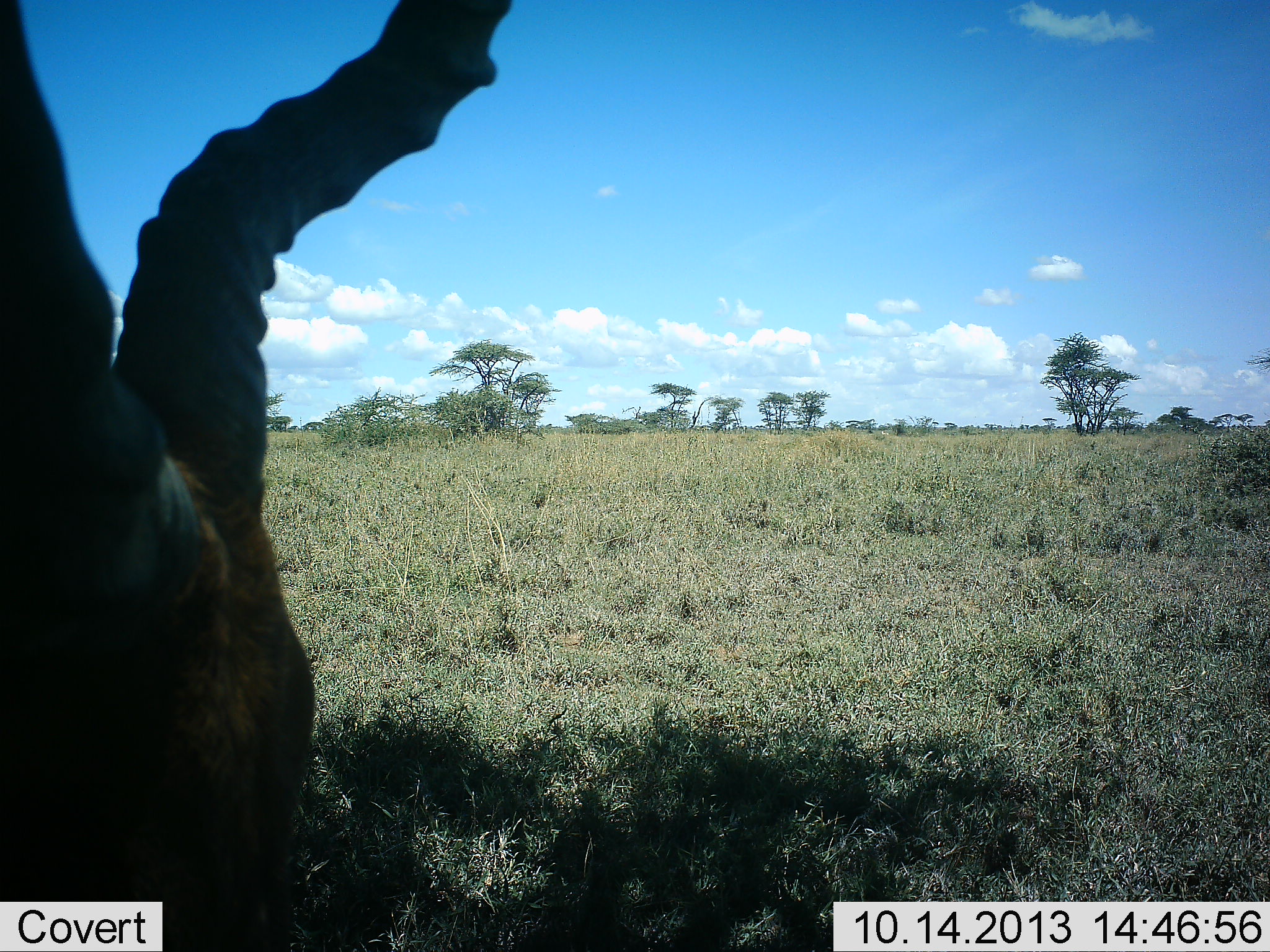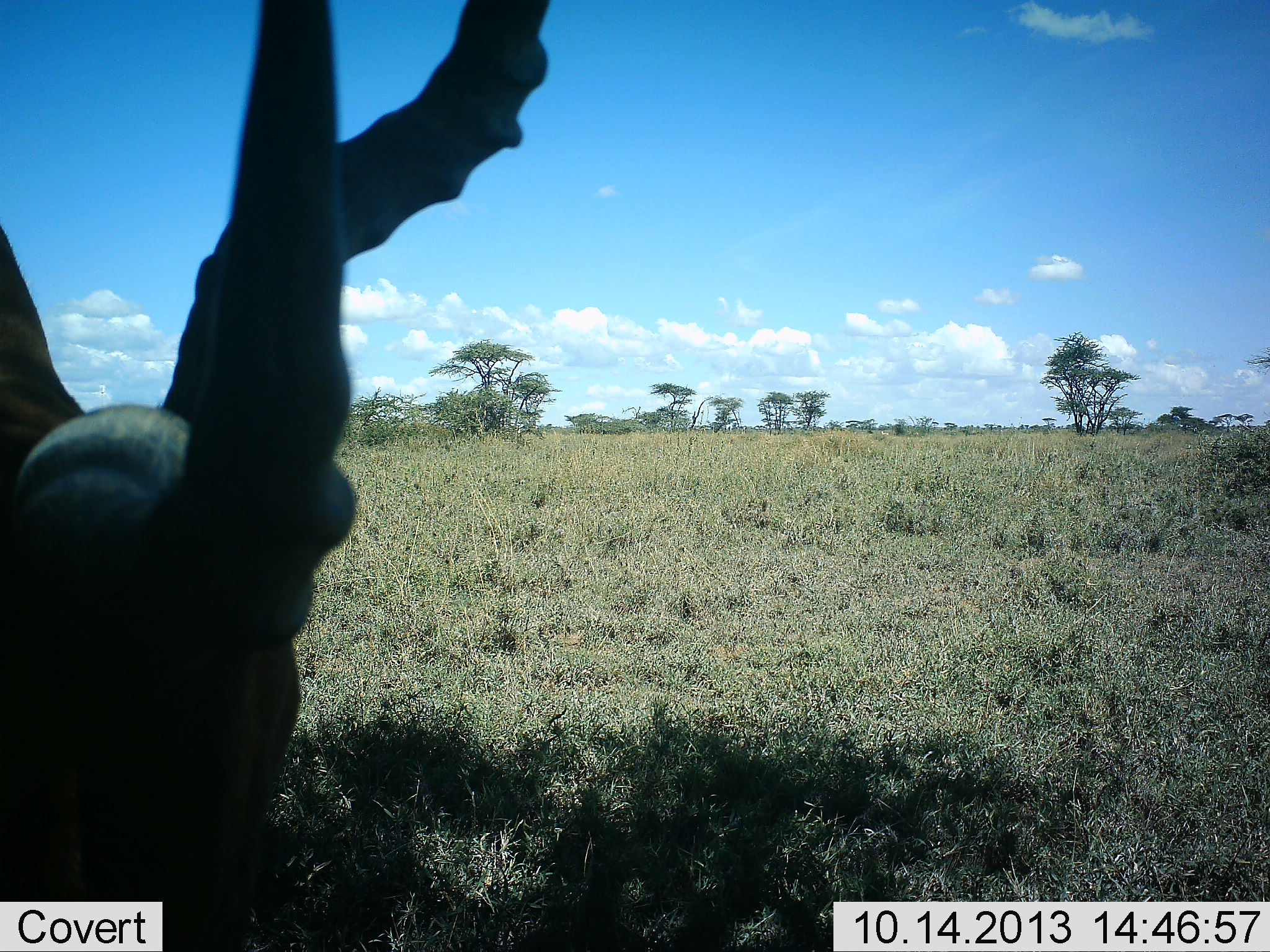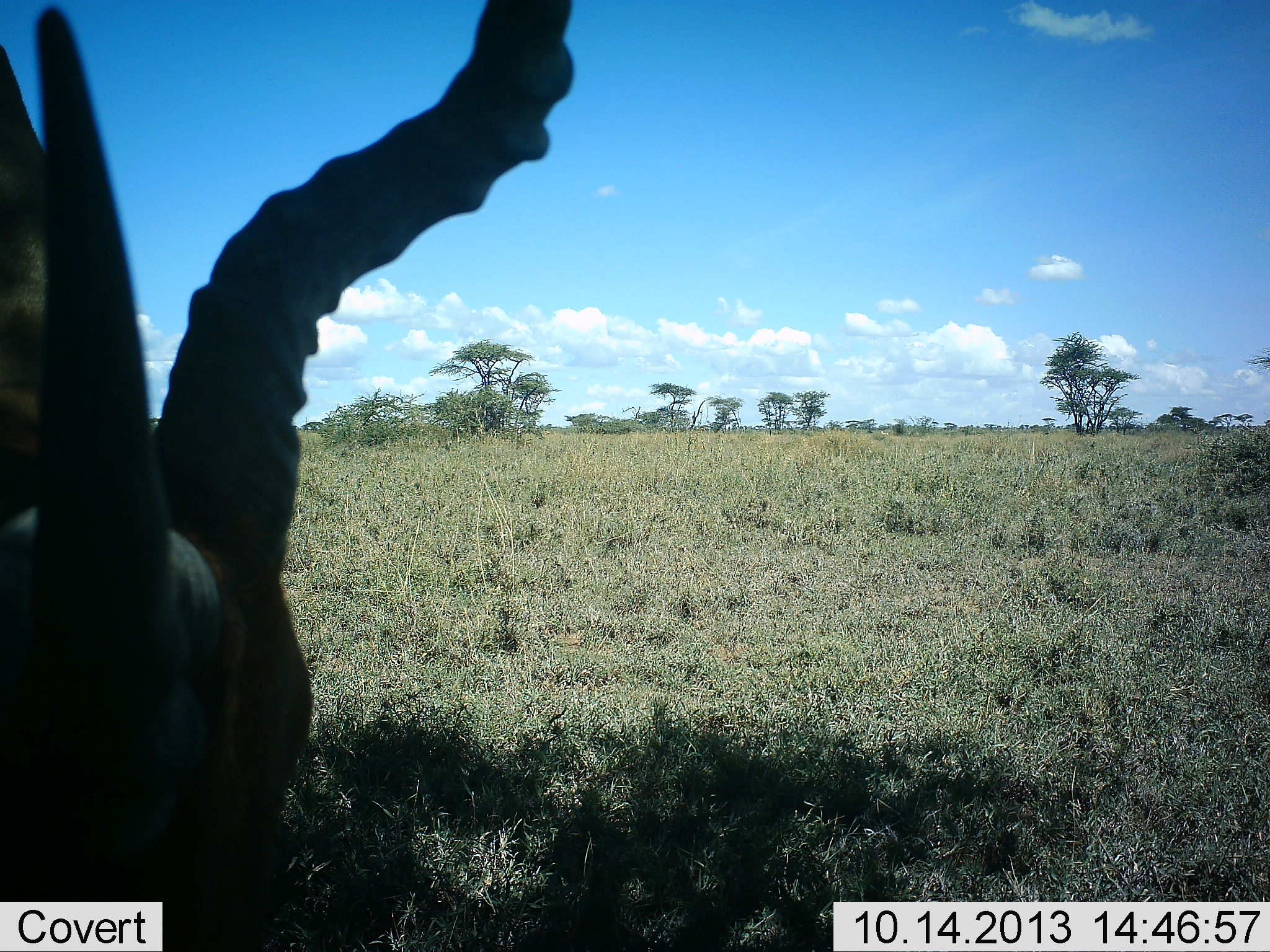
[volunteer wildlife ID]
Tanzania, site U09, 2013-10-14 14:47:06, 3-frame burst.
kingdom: Animalia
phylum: Chordata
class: Mammalia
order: Artiodactyla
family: Bovidae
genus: Aepyceros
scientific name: Aepyceros melampus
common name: impala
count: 1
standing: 18%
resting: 36%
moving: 9%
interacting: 9%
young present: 0%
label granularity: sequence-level